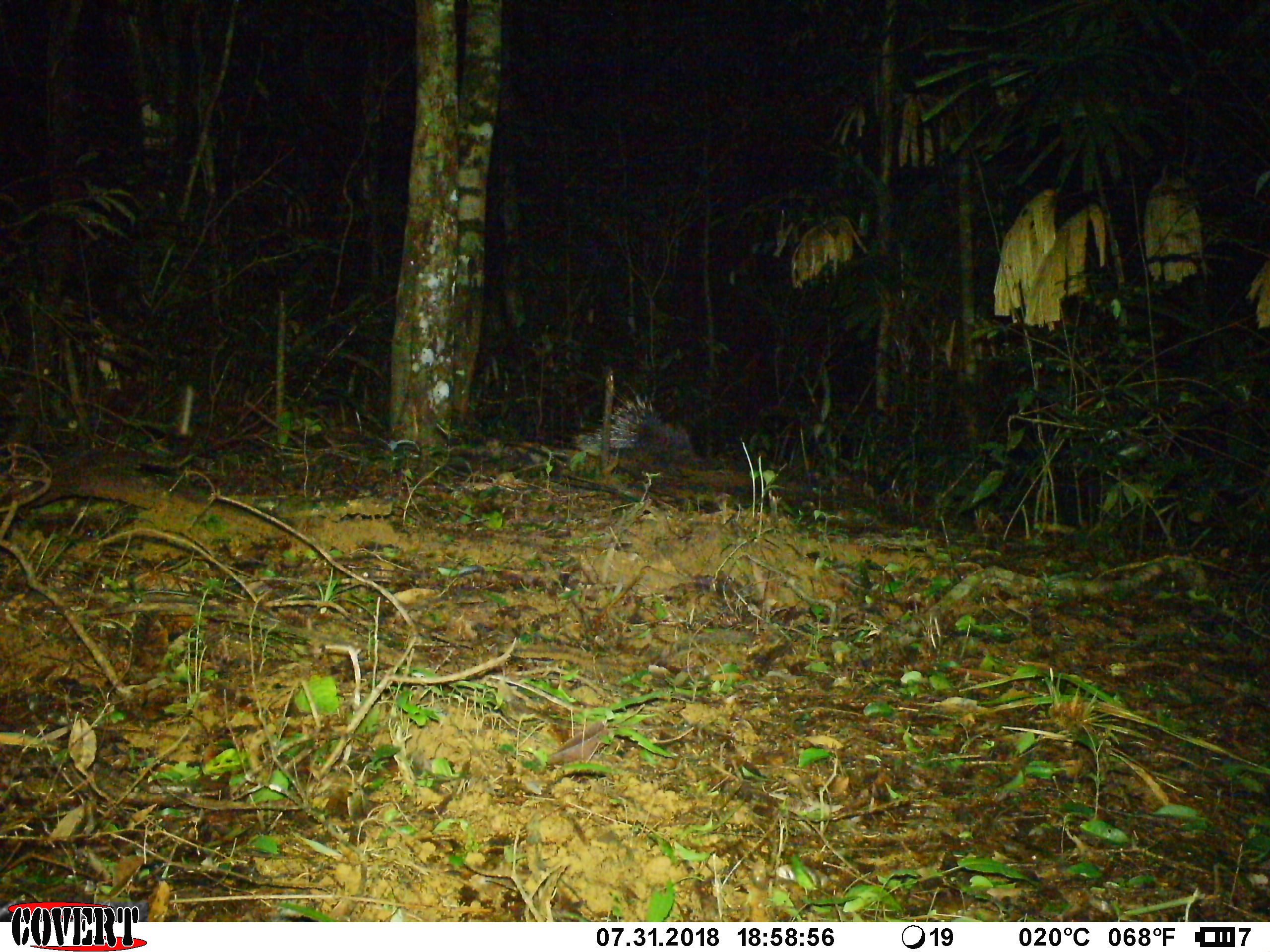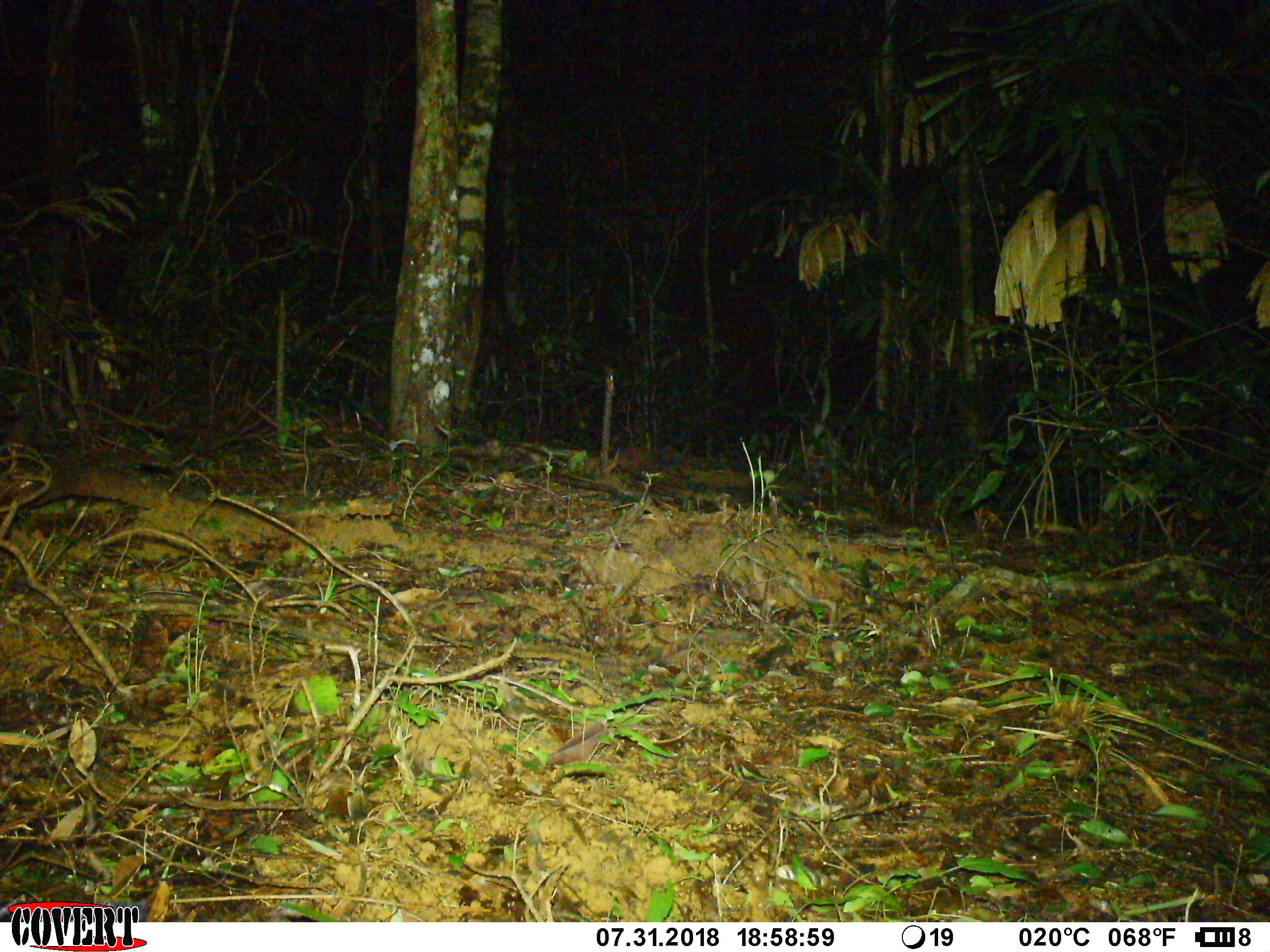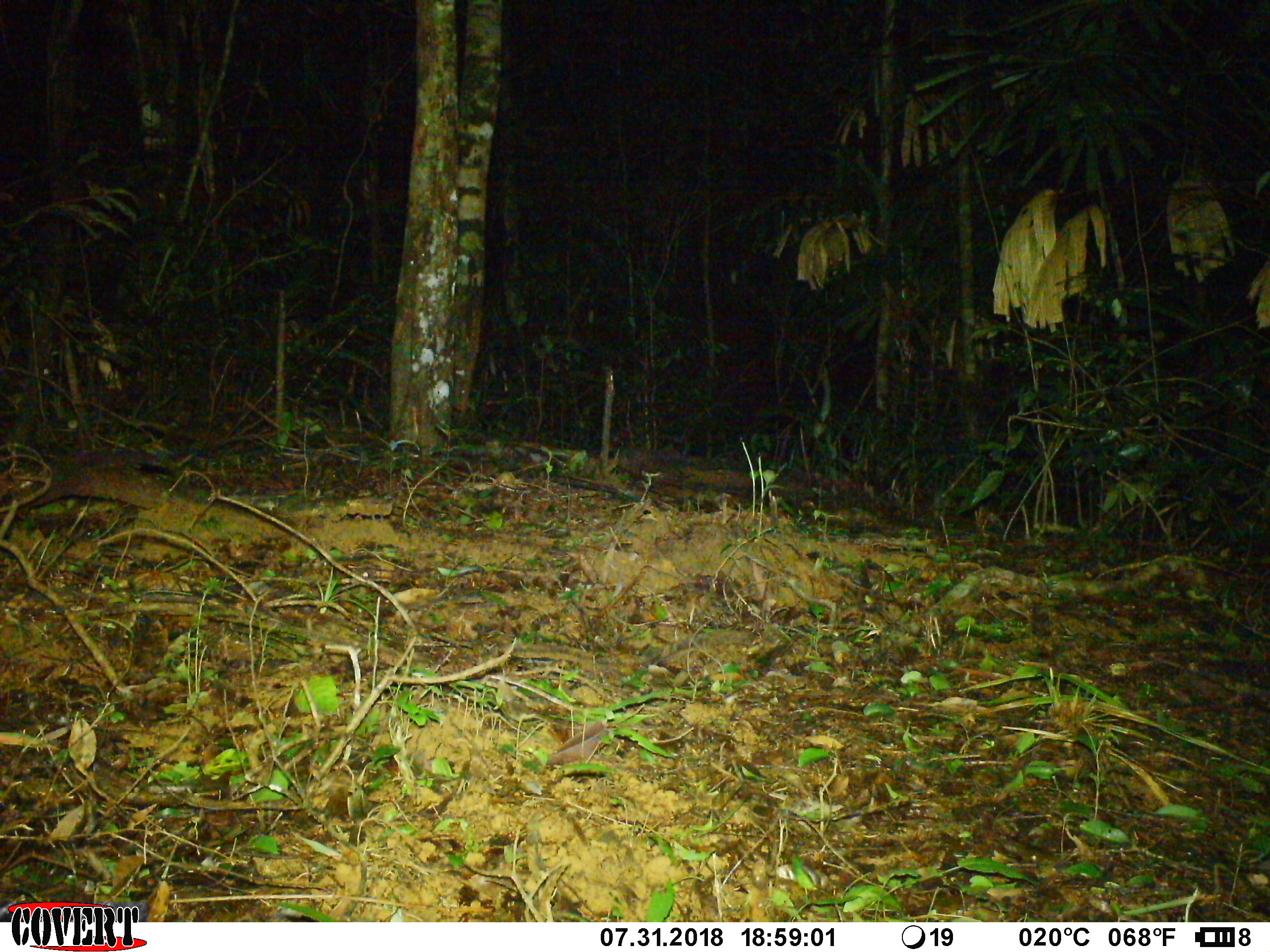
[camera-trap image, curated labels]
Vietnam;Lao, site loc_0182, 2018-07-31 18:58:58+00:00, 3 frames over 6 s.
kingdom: Animalia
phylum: Chordata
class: Mammalia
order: Rodentia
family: Hystricidae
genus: Hystrix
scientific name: Hystrix brachyura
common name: malayan porcupine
Malayan porcupine (Hystrix brachyura). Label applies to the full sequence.